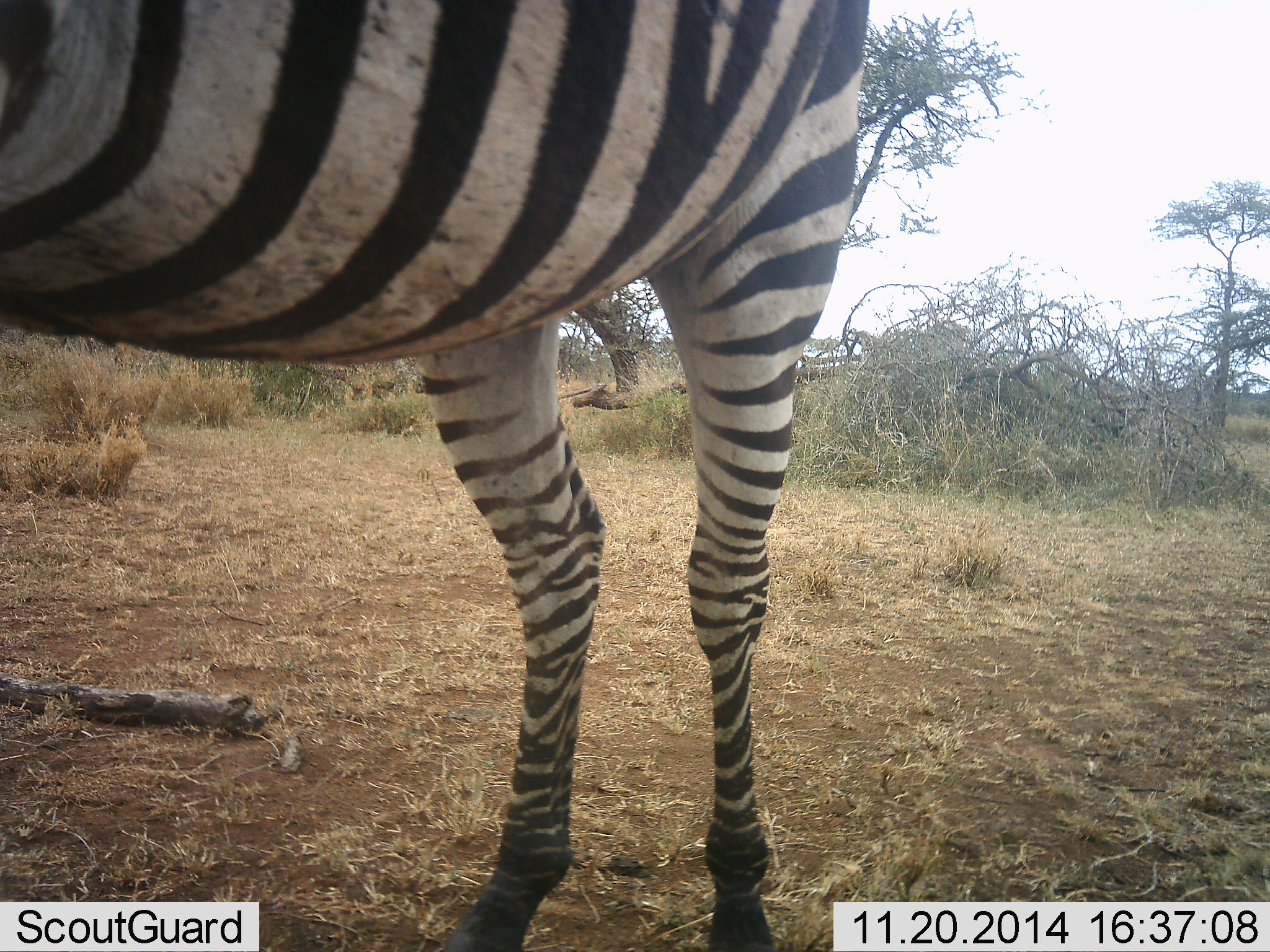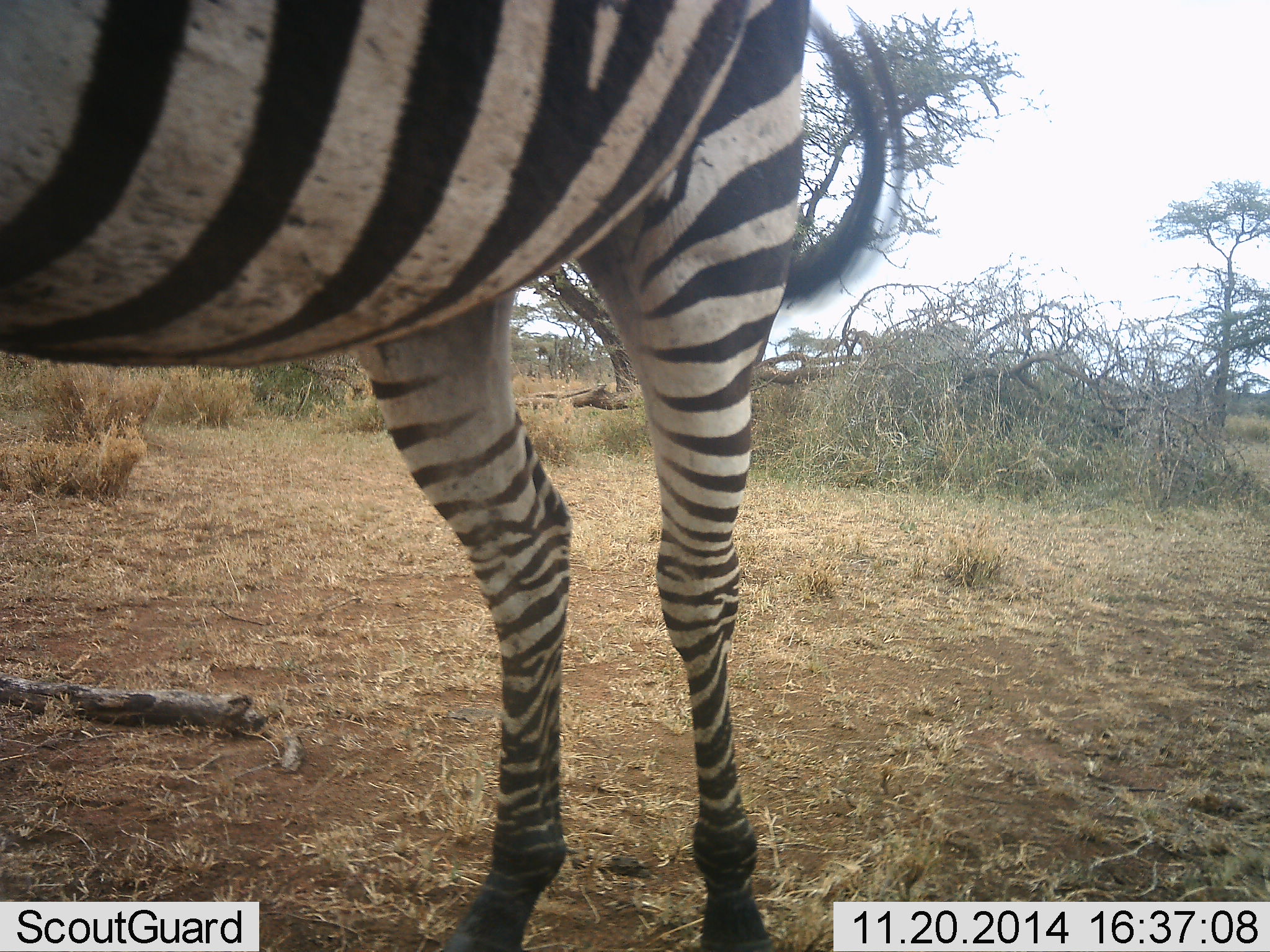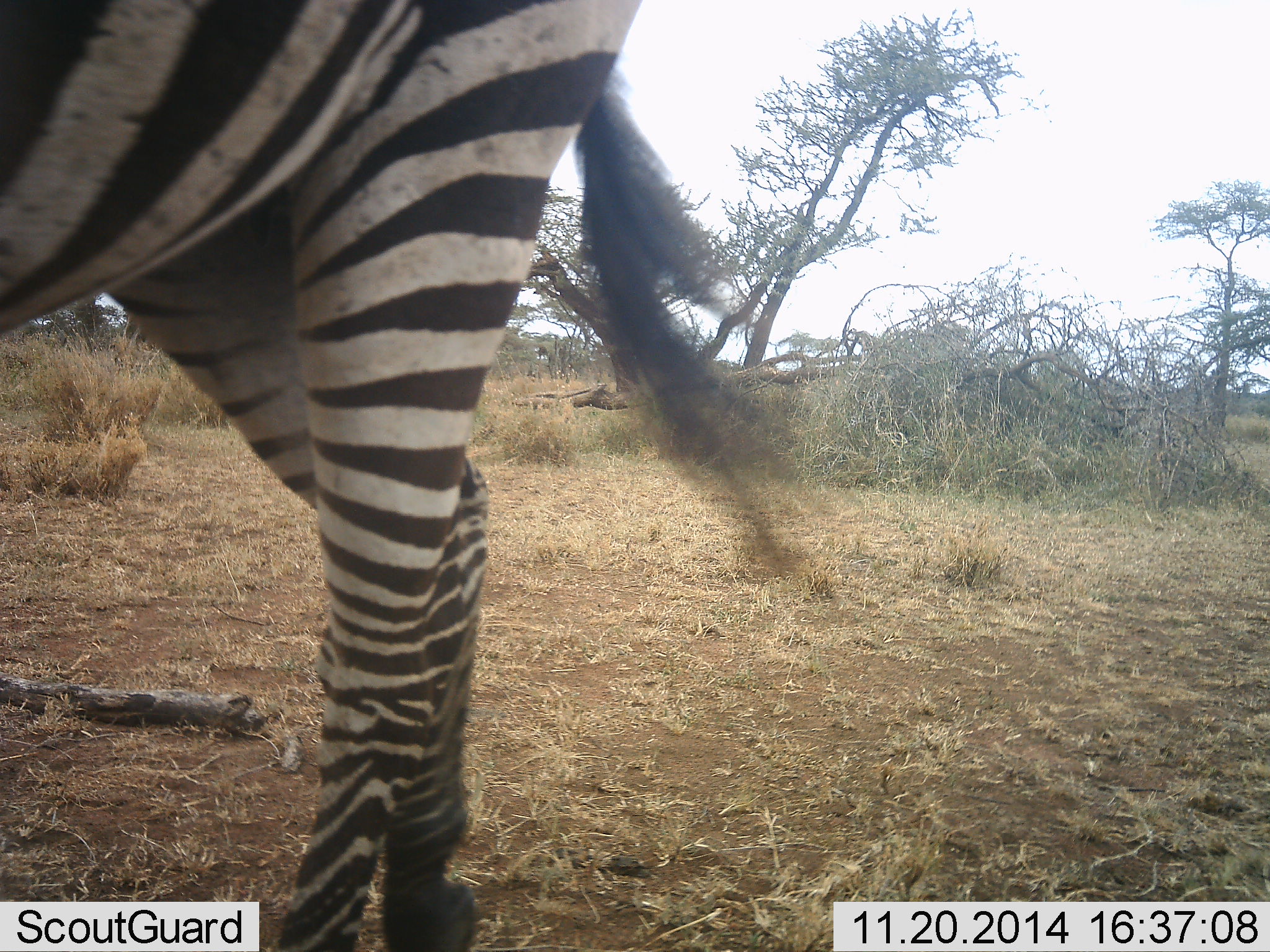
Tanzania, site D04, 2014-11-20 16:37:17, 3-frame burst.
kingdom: Animalia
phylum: Chordata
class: Mammalia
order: Perissodactyla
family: Equidae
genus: Equus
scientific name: Equus quagga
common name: plains zebra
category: zebra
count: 1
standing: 80%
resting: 0%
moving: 30%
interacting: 0%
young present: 0%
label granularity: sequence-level